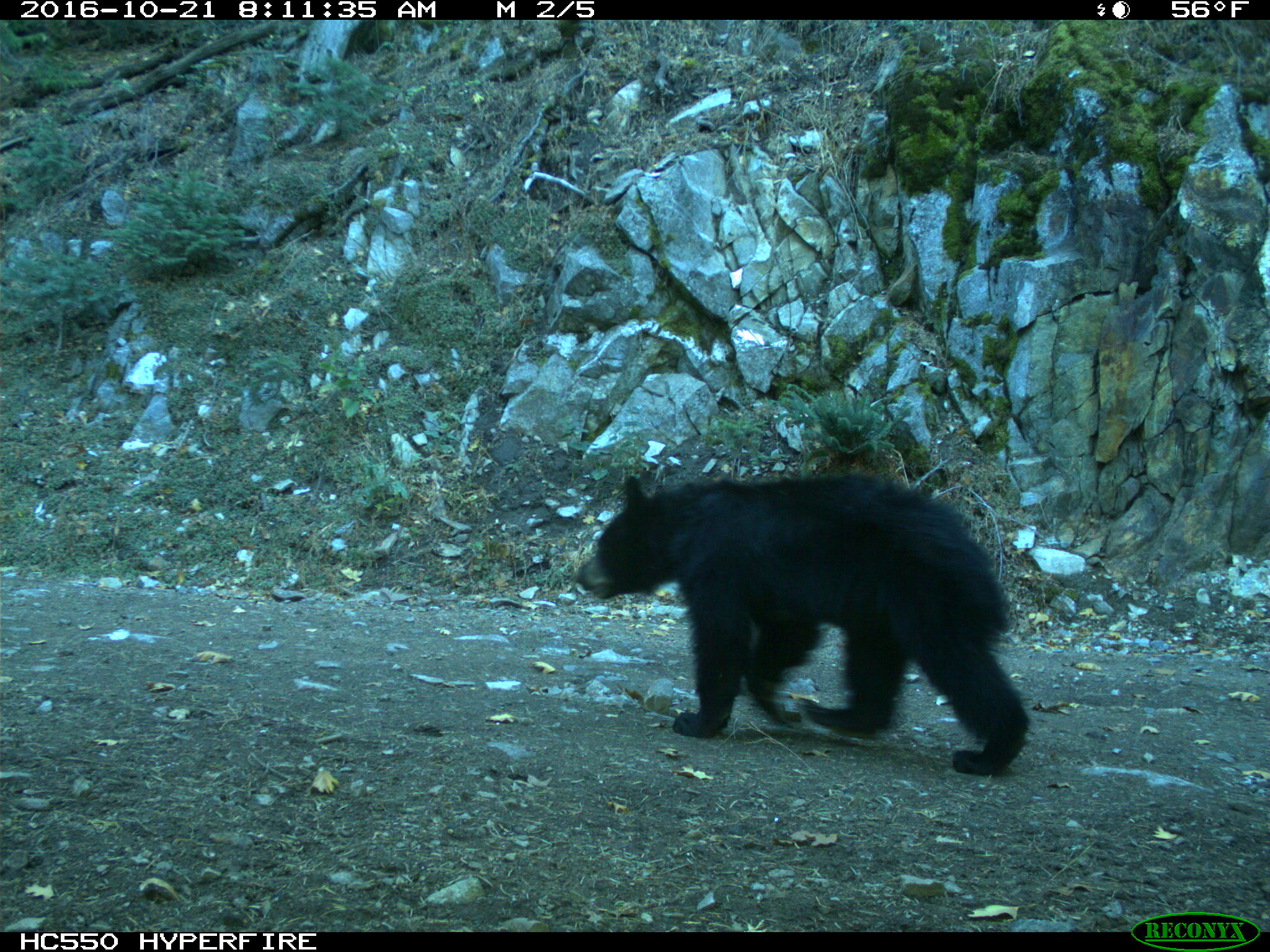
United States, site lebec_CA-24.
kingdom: Animalia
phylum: Chordata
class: Mammalia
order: Carnivora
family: Ursidae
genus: Ursus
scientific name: Ursus americanus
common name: american black bear